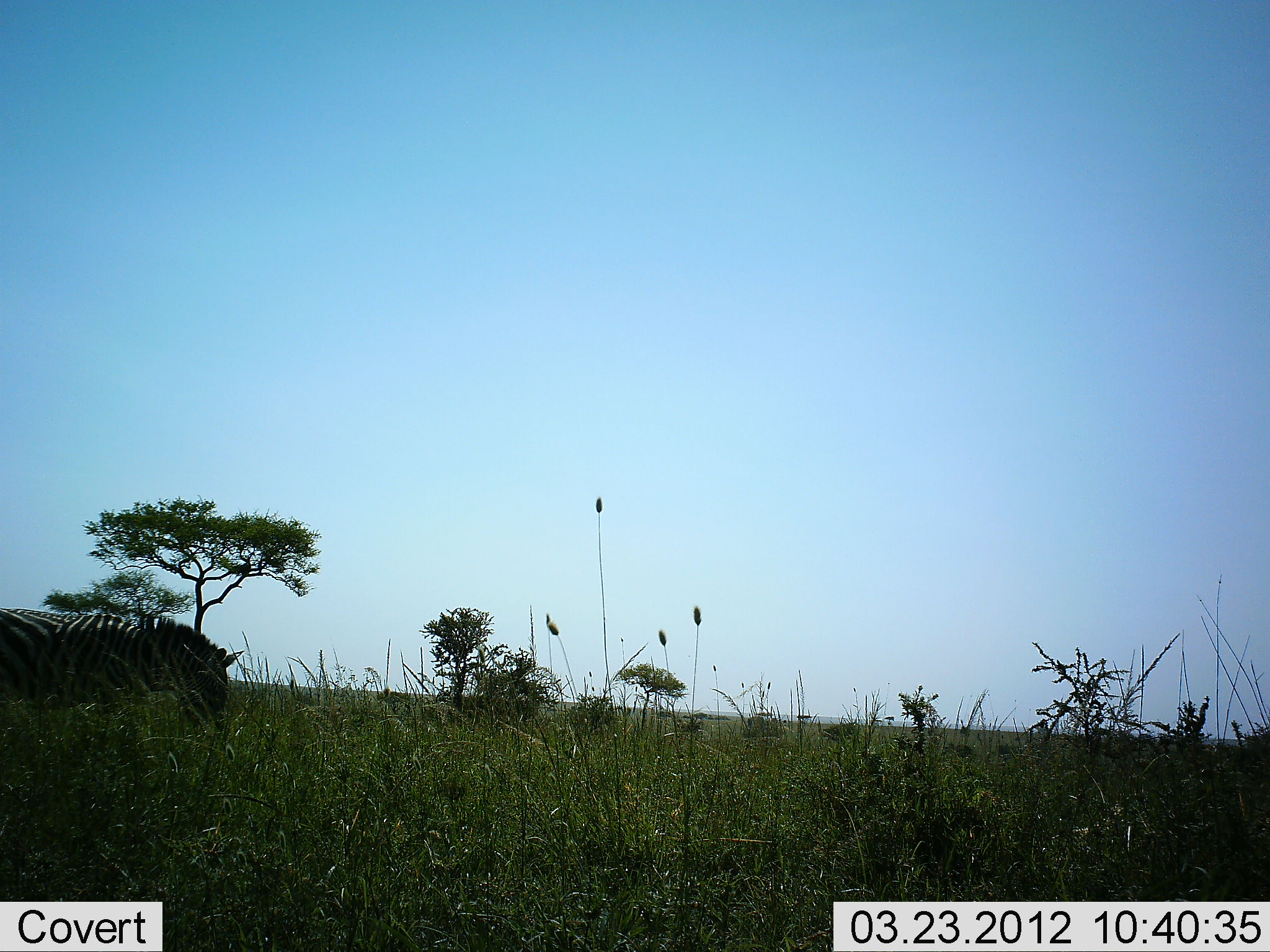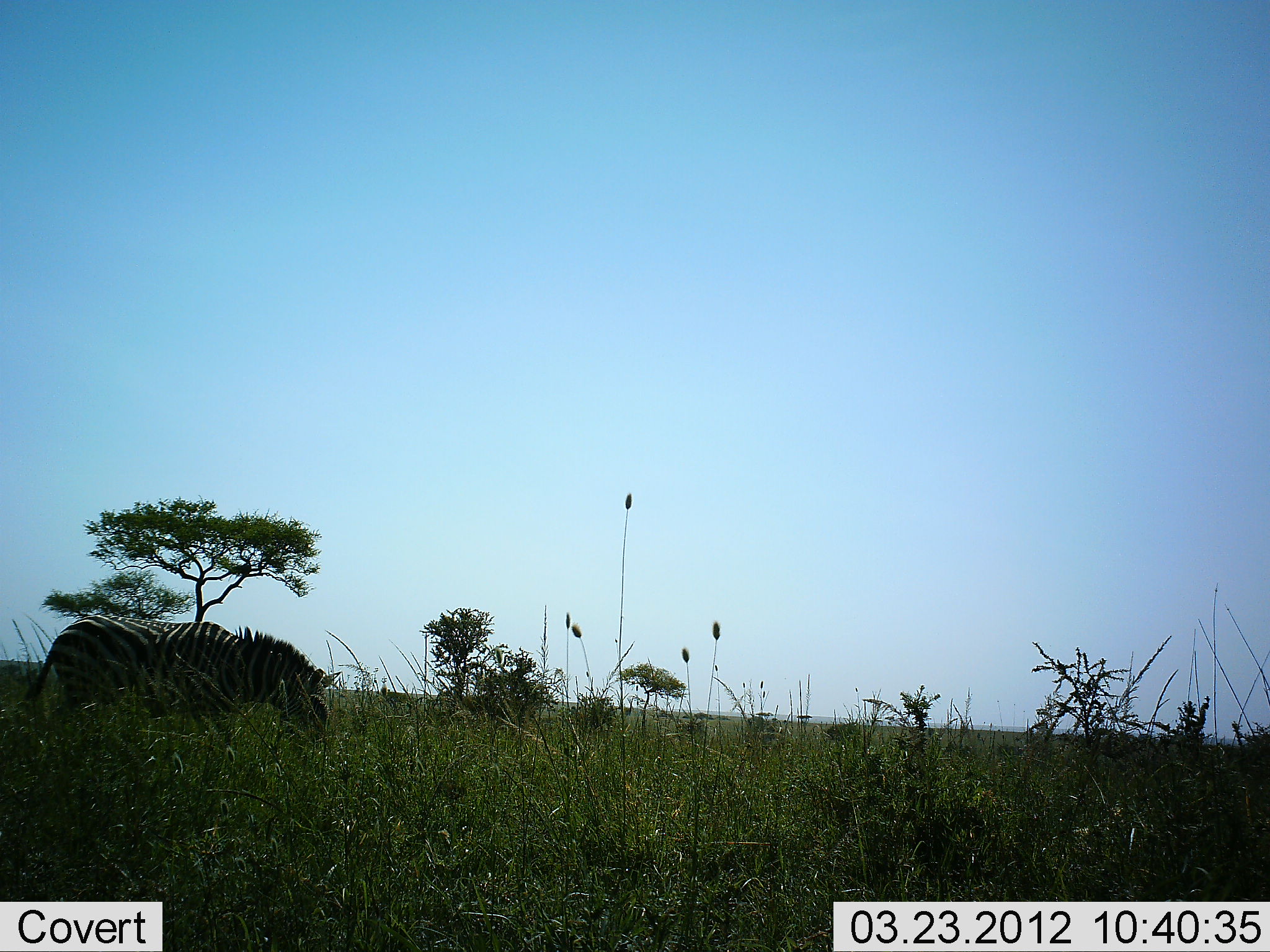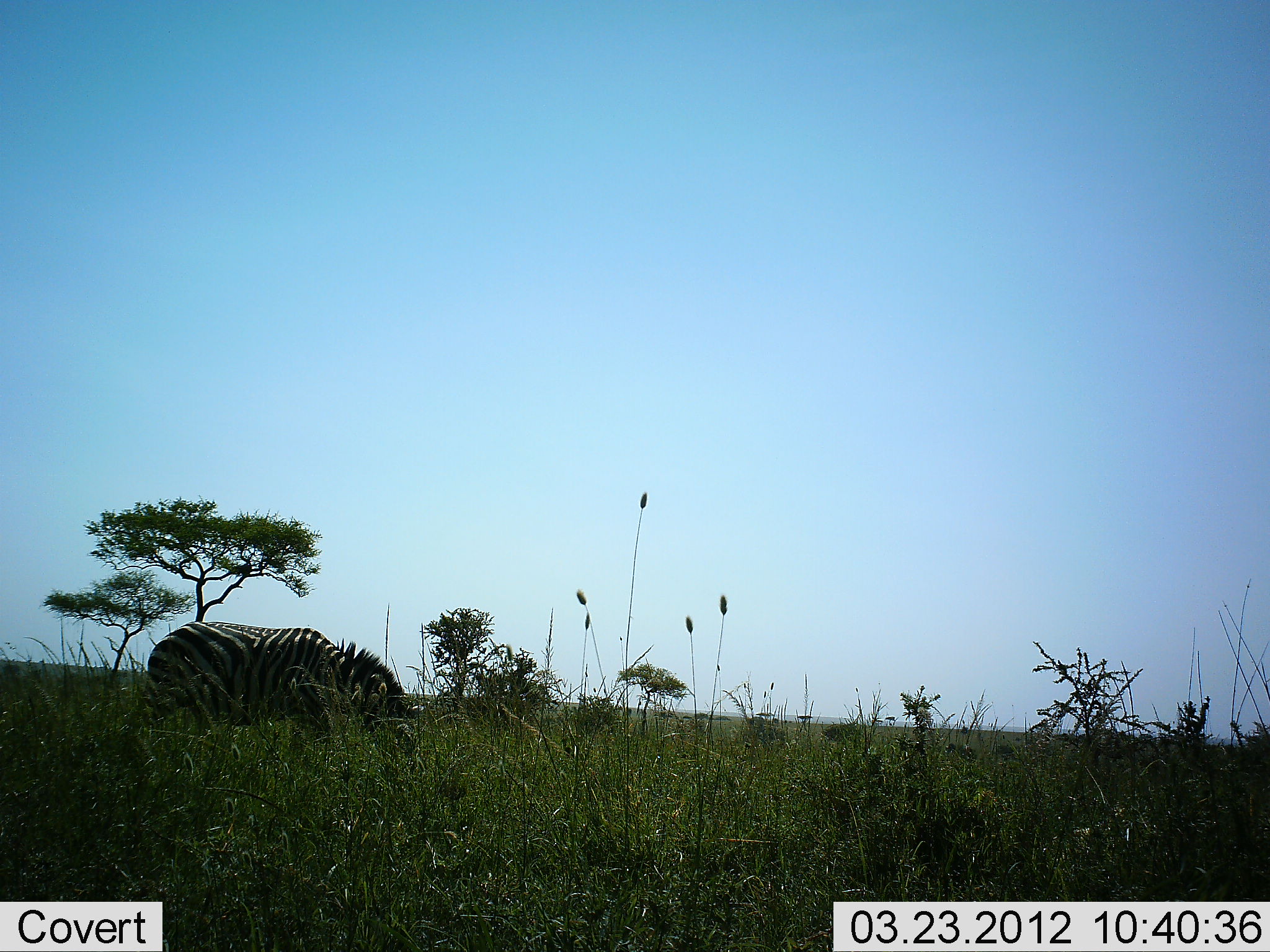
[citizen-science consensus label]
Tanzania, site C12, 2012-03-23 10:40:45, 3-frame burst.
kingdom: Animalia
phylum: Chordata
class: Mammalia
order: Perissodactyla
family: Equidae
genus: Equus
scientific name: Equus quagga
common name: plains zebra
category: zebra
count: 1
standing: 0%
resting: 0%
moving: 100%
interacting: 0%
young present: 0%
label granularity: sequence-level